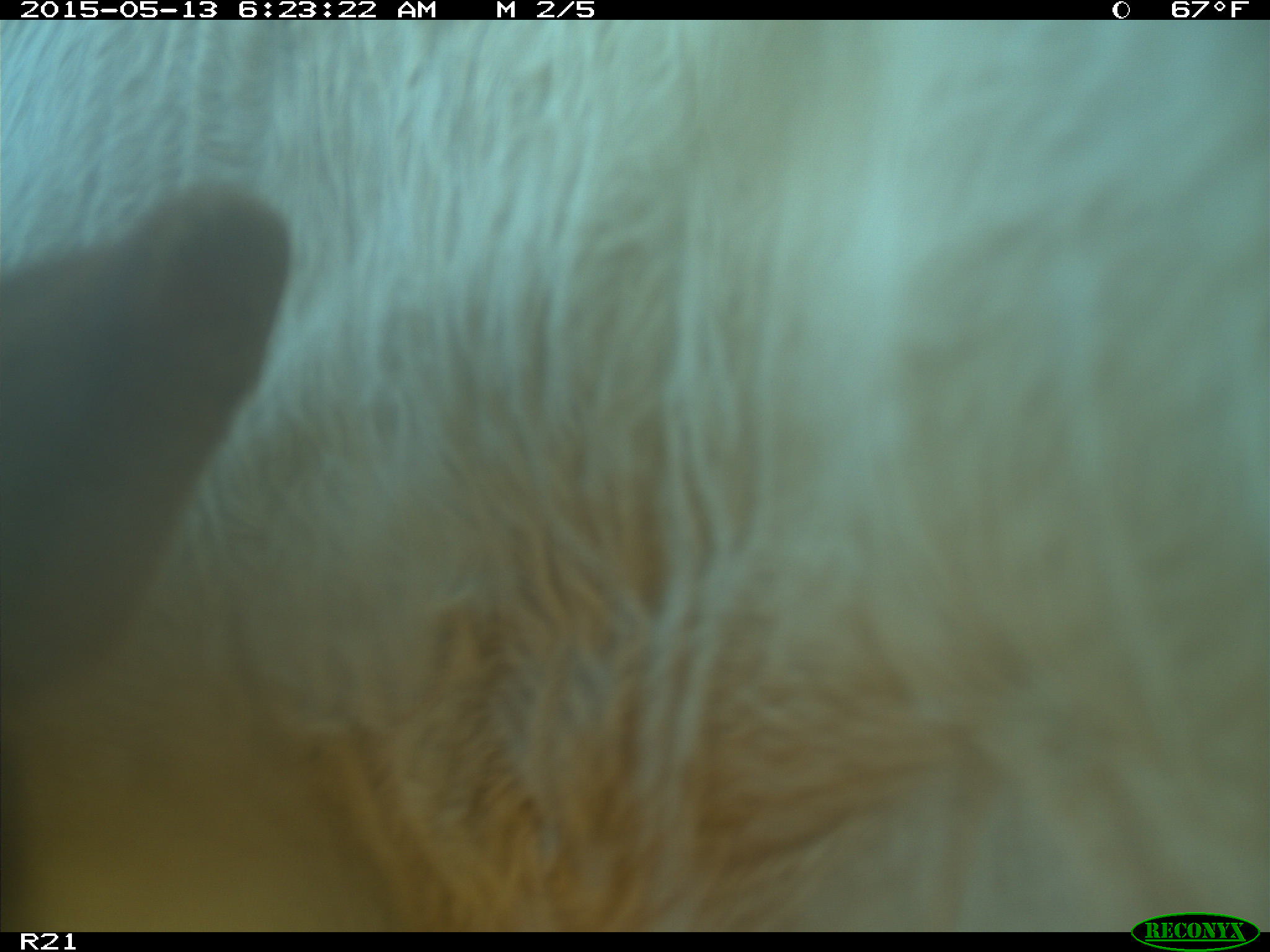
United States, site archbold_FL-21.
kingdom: Animalia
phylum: Chordata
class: Mammalia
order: Artiodactyla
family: Bovidae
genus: Bos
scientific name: Bos taurus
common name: domestic cow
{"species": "Bos taurus (domestic cow)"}